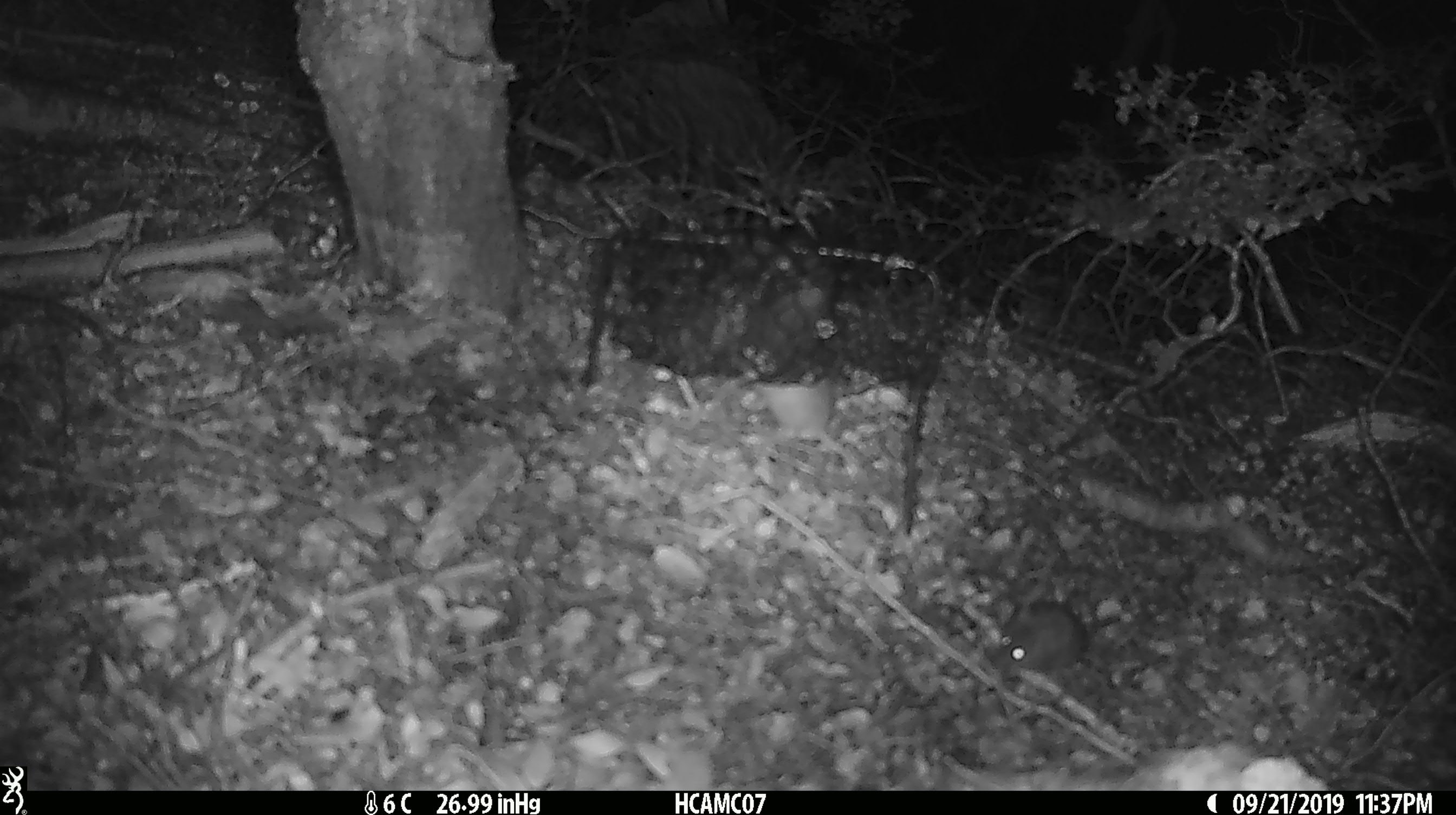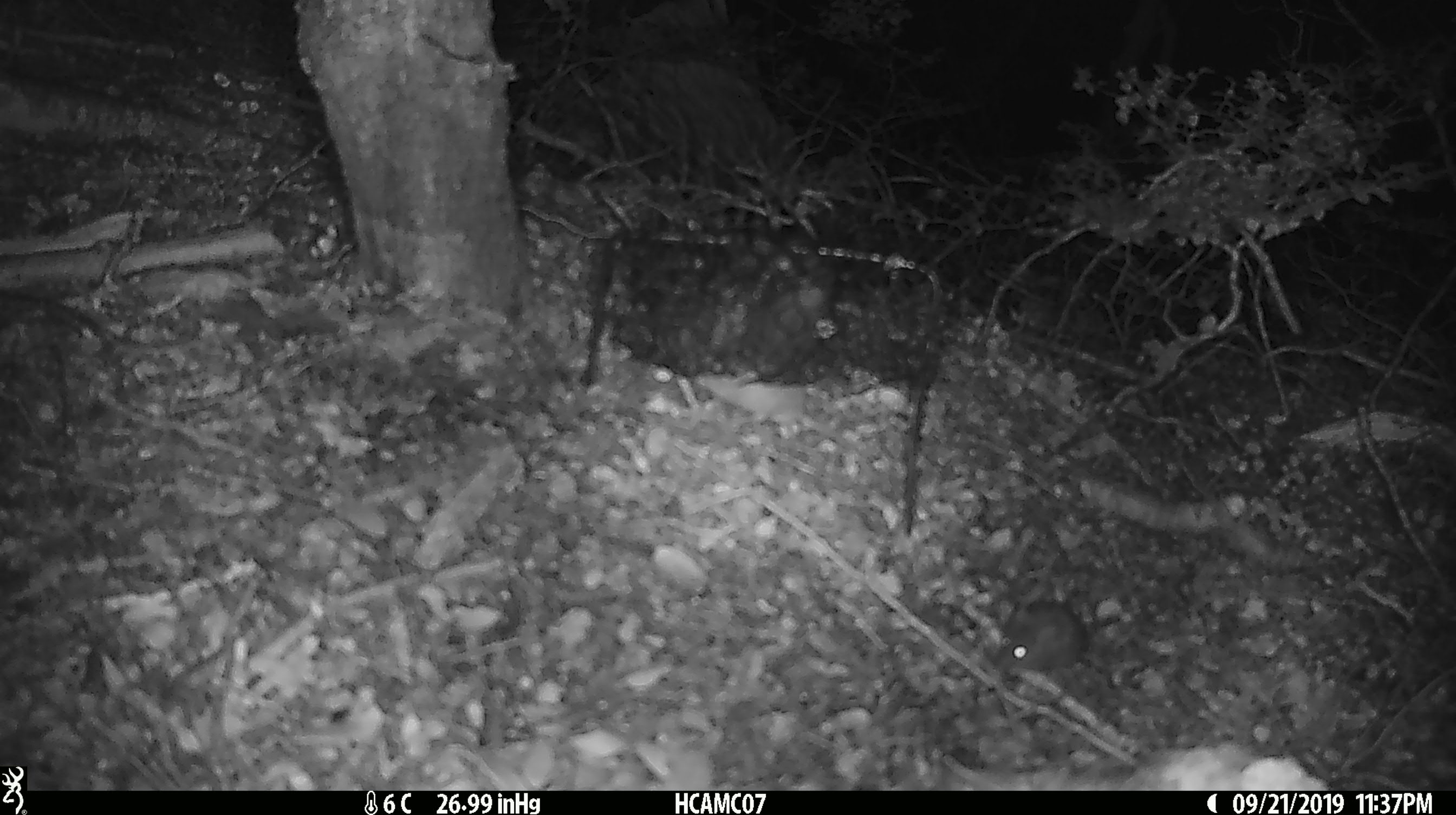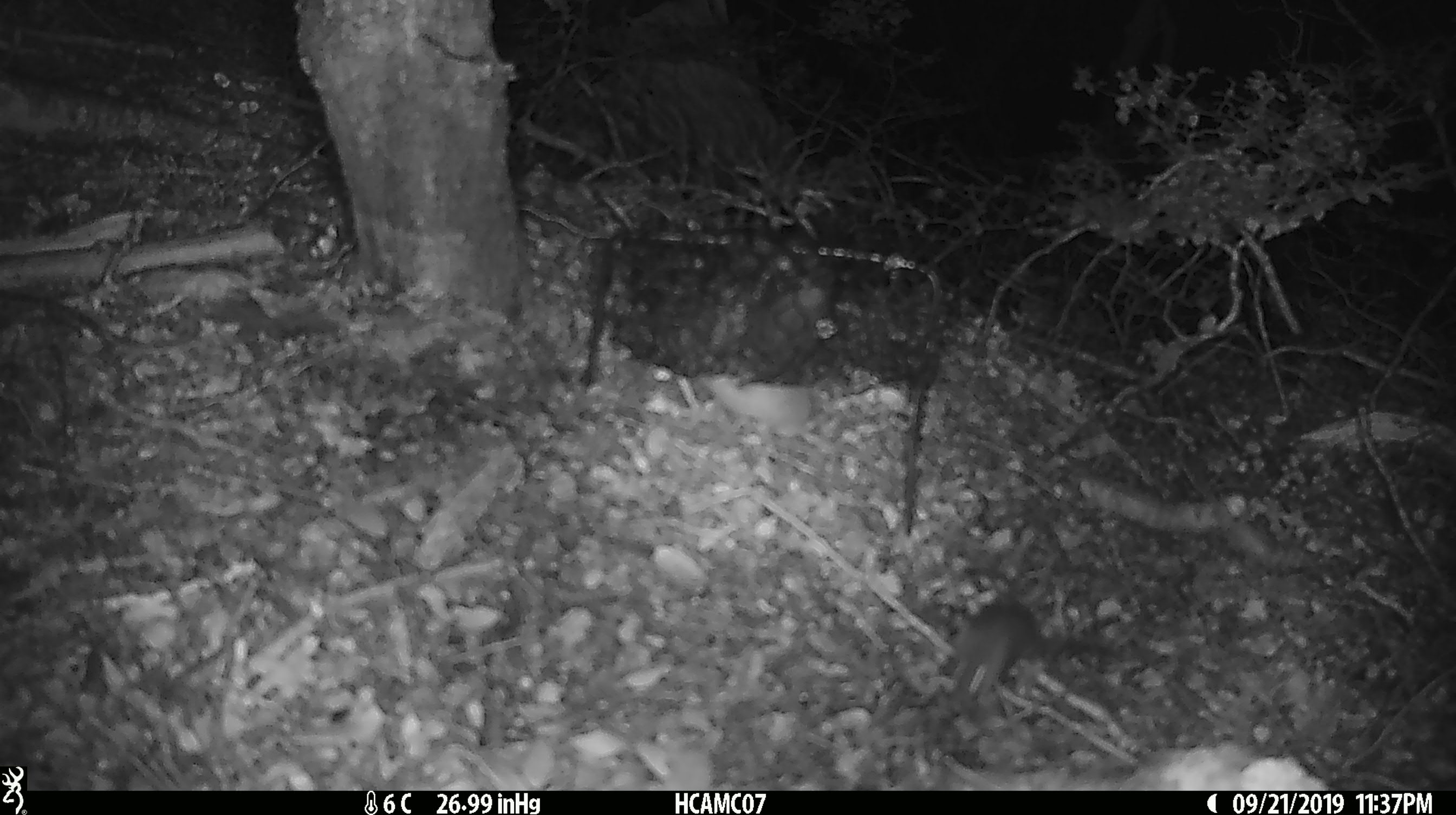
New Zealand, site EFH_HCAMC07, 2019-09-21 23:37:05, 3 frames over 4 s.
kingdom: Animalia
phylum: Chordata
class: Mammalia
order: Rodentia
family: Muridae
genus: Mus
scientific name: Mus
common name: mouse